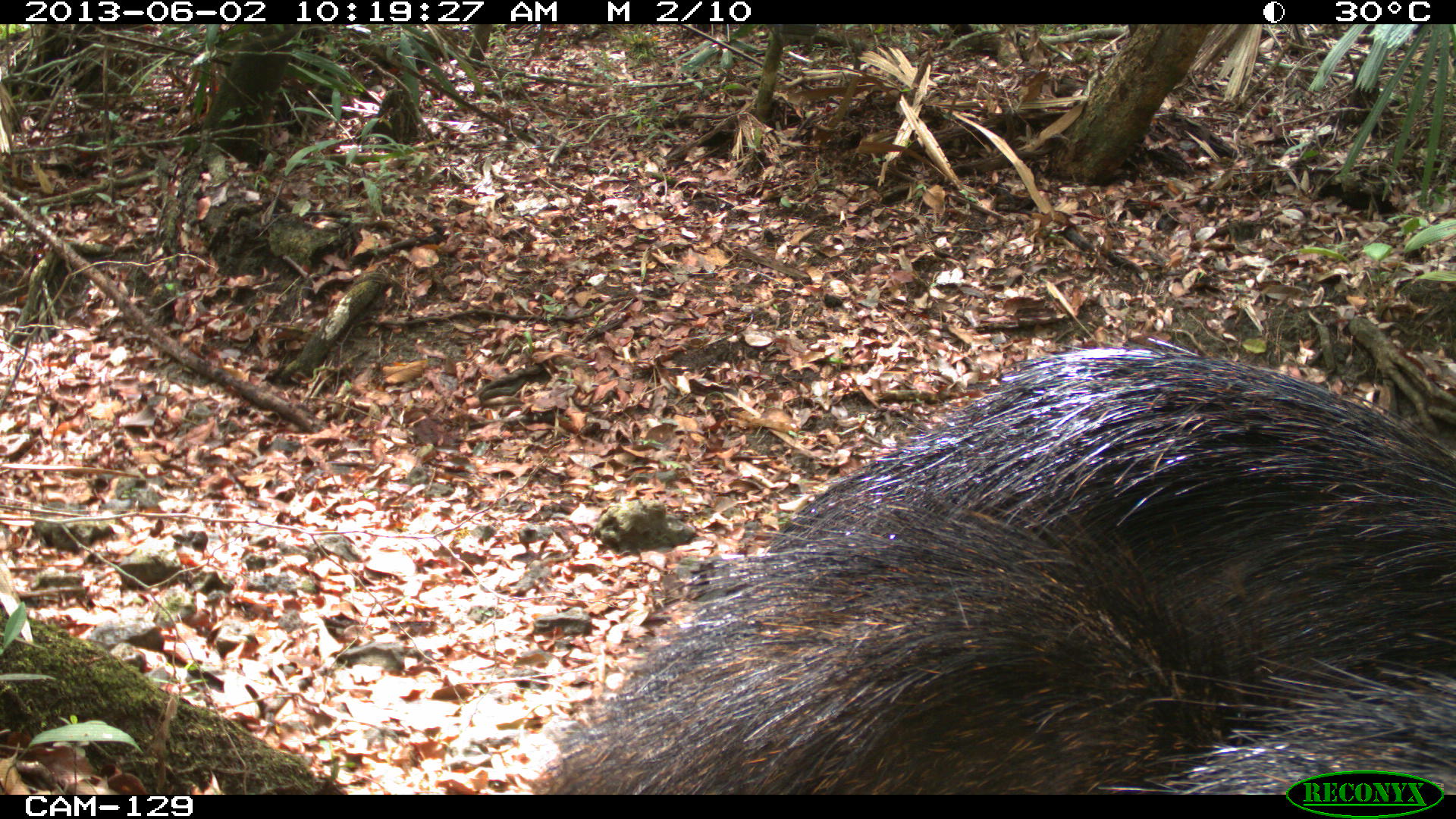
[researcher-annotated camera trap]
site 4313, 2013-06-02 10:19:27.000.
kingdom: Animalia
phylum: Chordata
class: Mammalia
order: Artiodactyla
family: Tayassuidae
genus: Tayassu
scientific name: Tayassu pecari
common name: white-lipped peccary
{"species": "Tayassu pecari (white-lipped peccary)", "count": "2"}